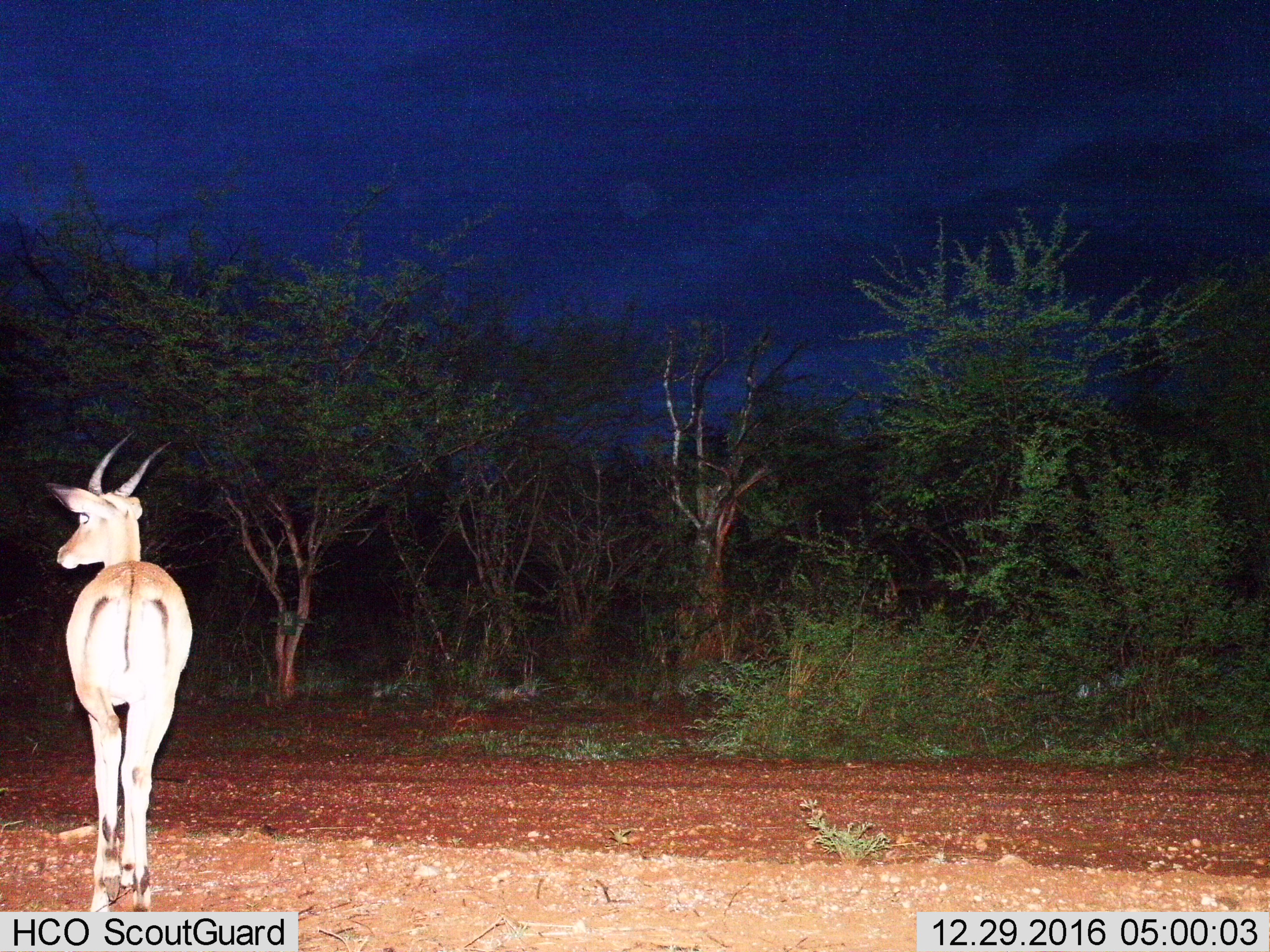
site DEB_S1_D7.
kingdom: Animalia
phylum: Chordata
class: Mammalia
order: Artiodactyla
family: Bovidae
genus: Aepyceros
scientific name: Aepyceros melampus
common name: impala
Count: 1.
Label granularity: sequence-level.